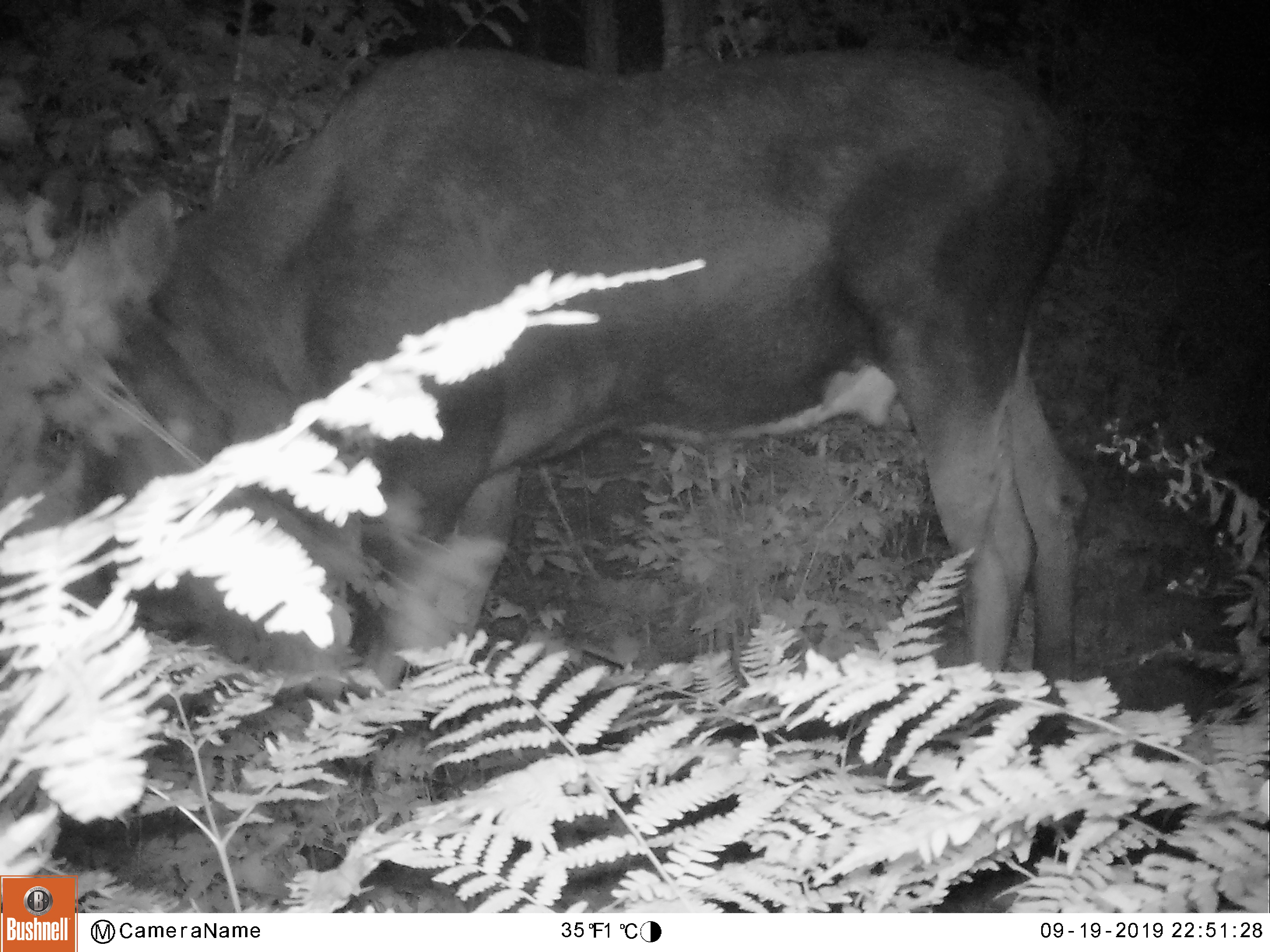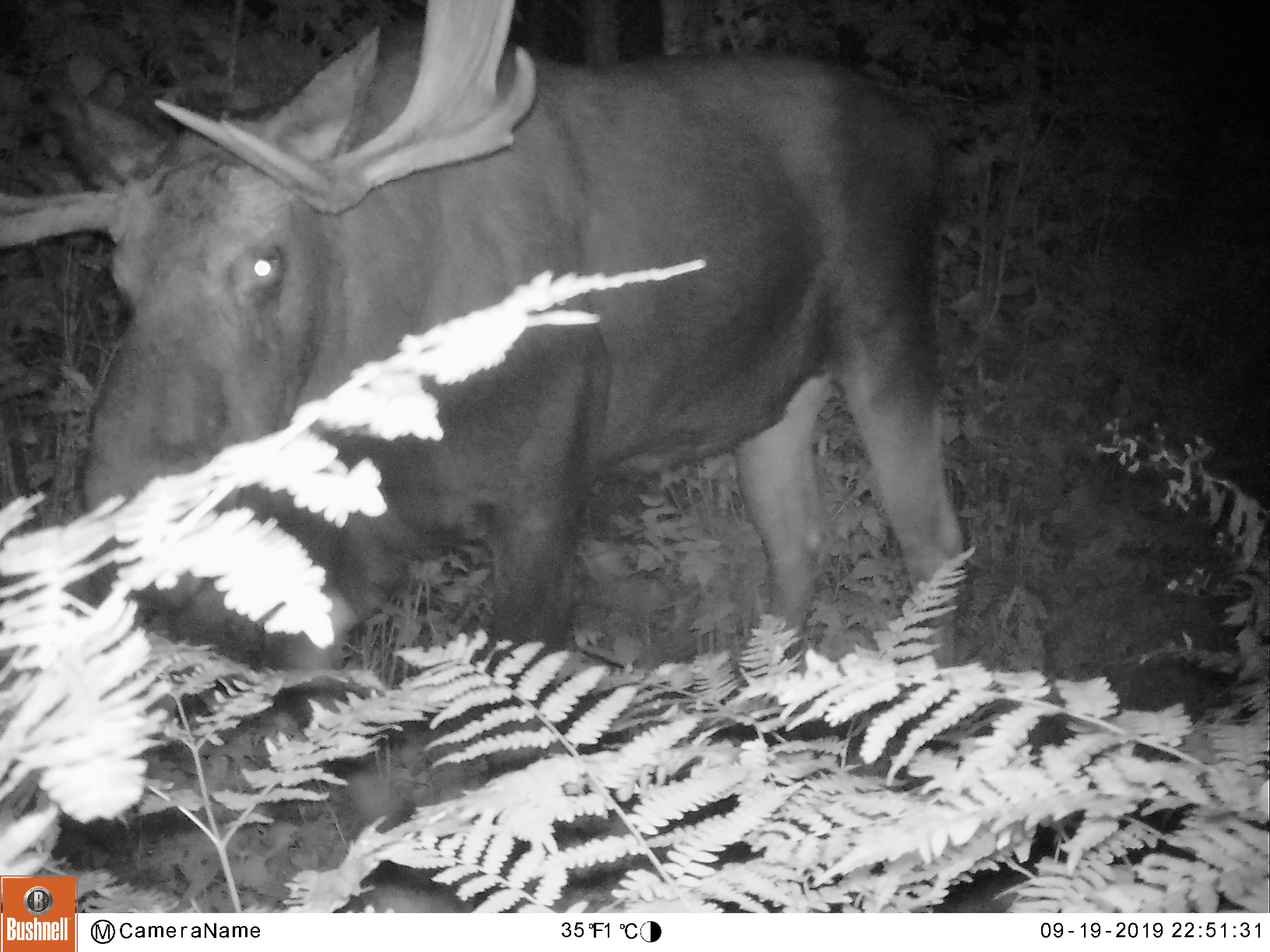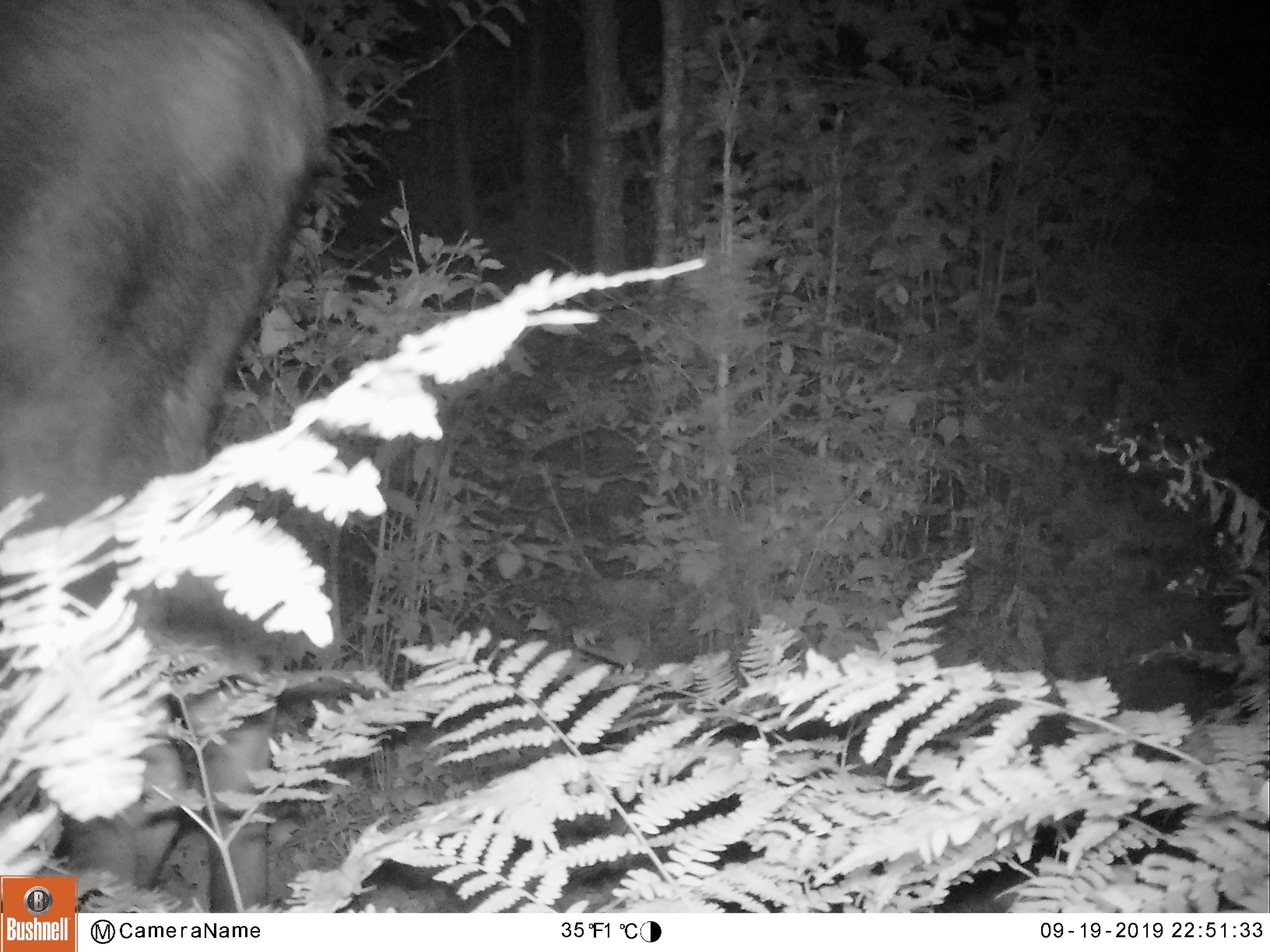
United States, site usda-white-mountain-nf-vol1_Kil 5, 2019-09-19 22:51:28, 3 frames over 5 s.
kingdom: Animalia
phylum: Chordata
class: Mammalia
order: Artiodactyla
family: Cervidae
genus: Alces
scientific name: Alces alces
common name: moose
Moose (Alces alces).